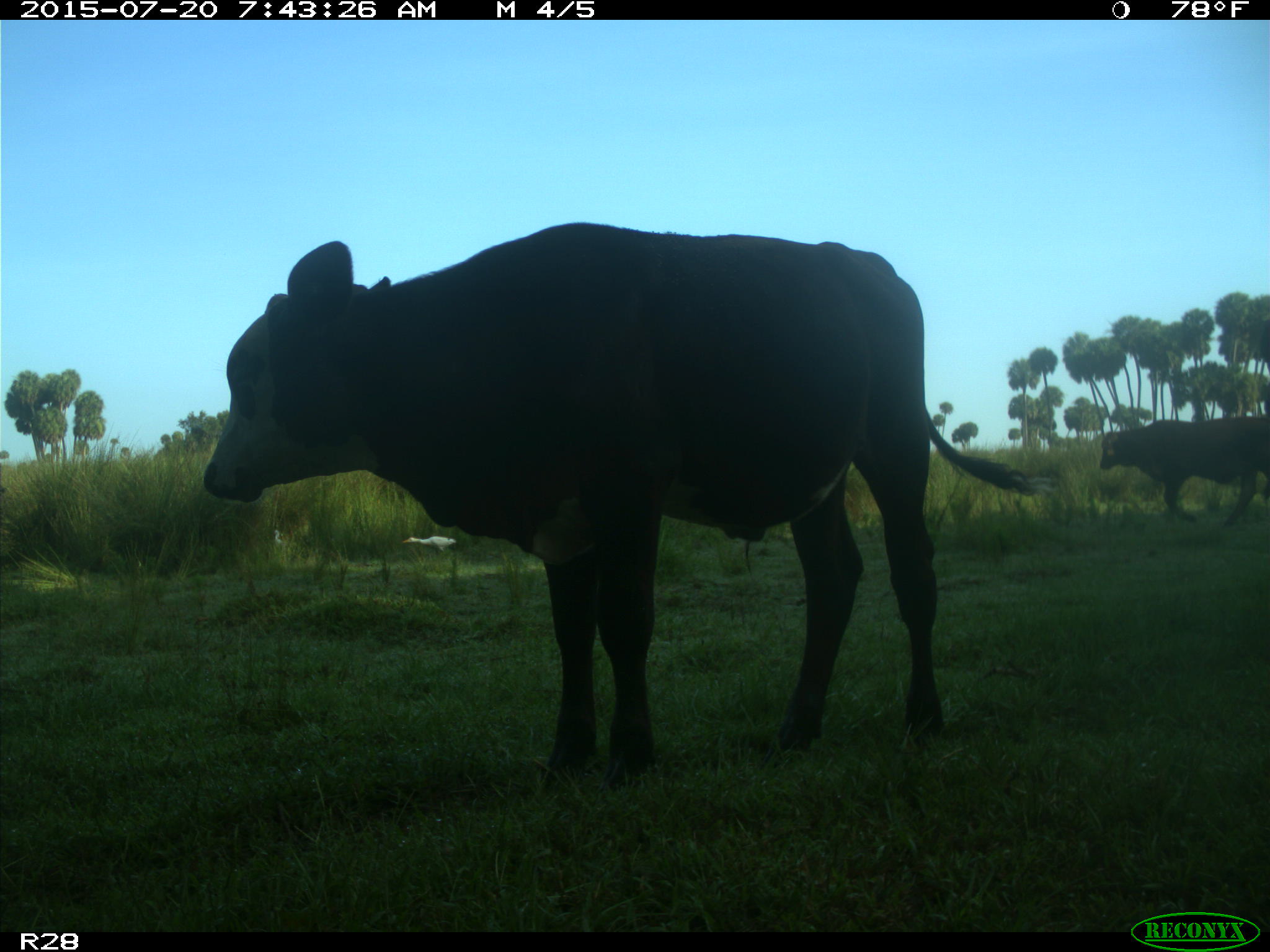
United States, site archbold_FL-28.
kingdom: Animalia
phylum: Chordata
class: Mammalia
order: Artiodactyla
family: Bovidae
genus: Bos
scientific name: Bos taurus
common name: domestic cow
Bos taurus (domestic cow).